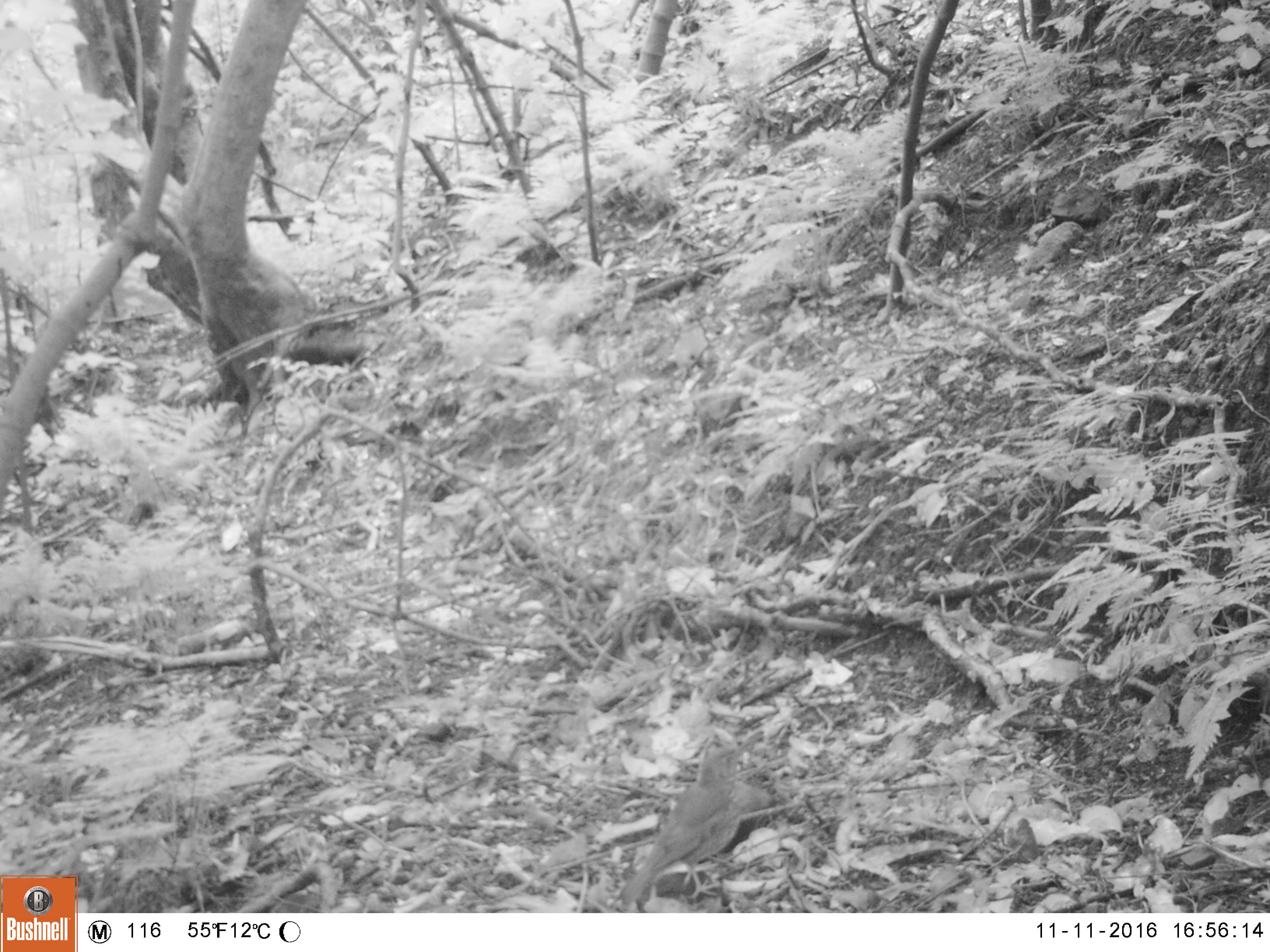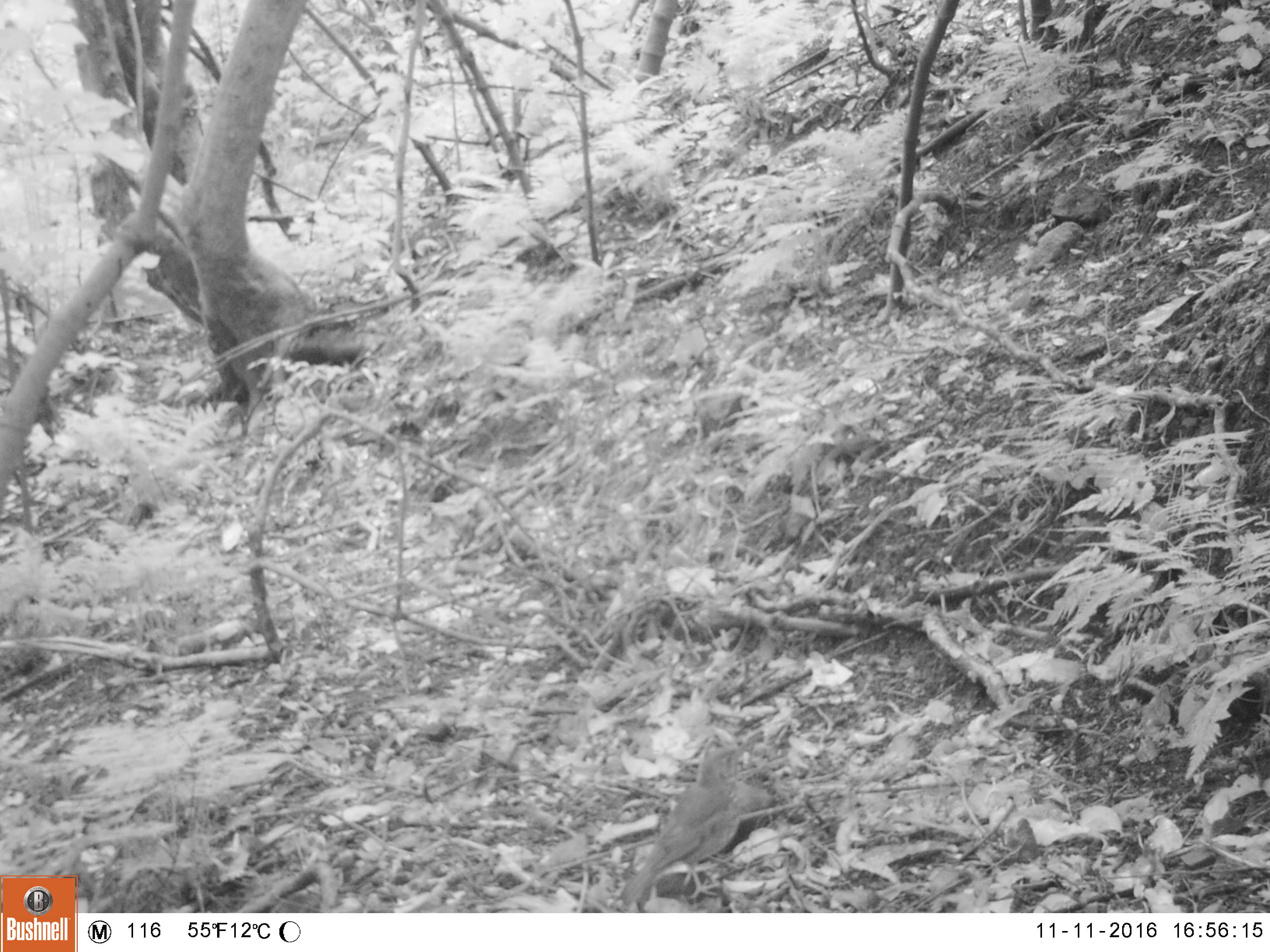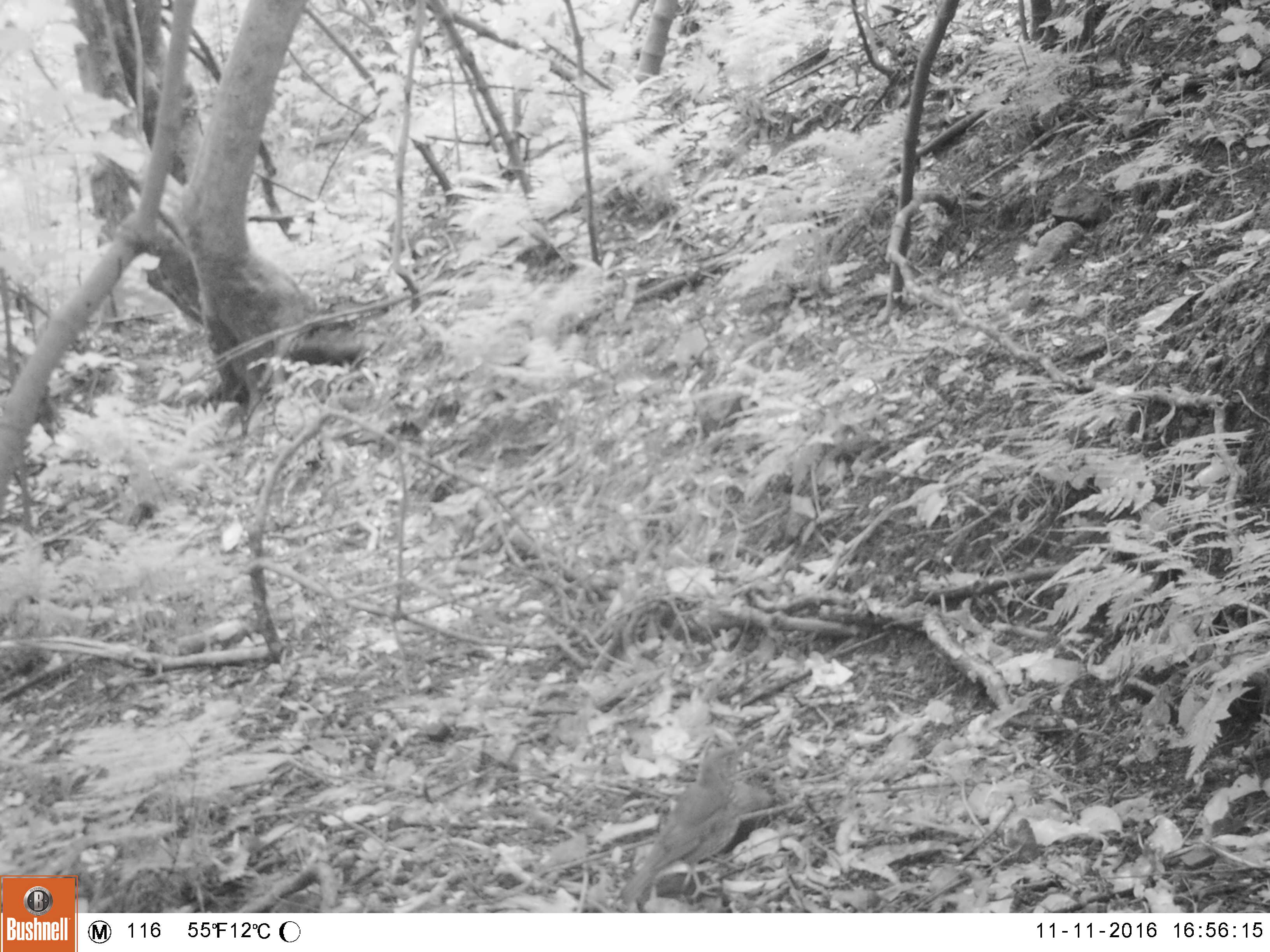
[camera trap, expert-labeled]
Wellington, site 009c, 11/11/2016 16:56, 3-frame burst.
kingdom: Animalia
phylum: Chordata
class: Aves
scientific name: Aves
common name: bird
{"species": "bird (Aves)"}